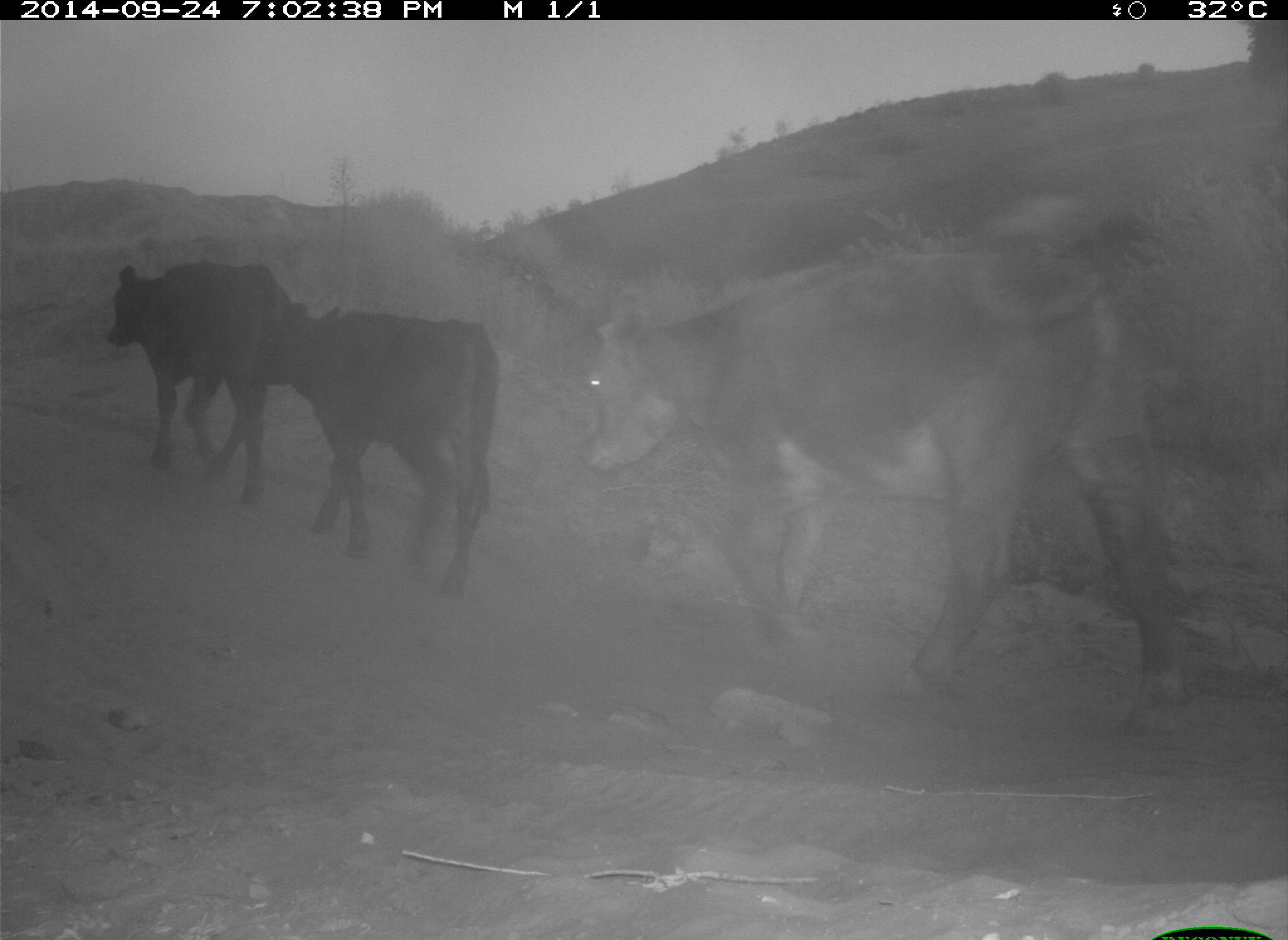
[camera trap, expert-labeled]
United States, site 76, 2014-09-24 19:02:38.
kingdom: Animalia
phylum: Chordata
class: Mammalia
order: Artiodactyla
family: Bovidae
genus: Bos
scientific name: Bos taurus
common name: cow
Cow (Bos taurus).